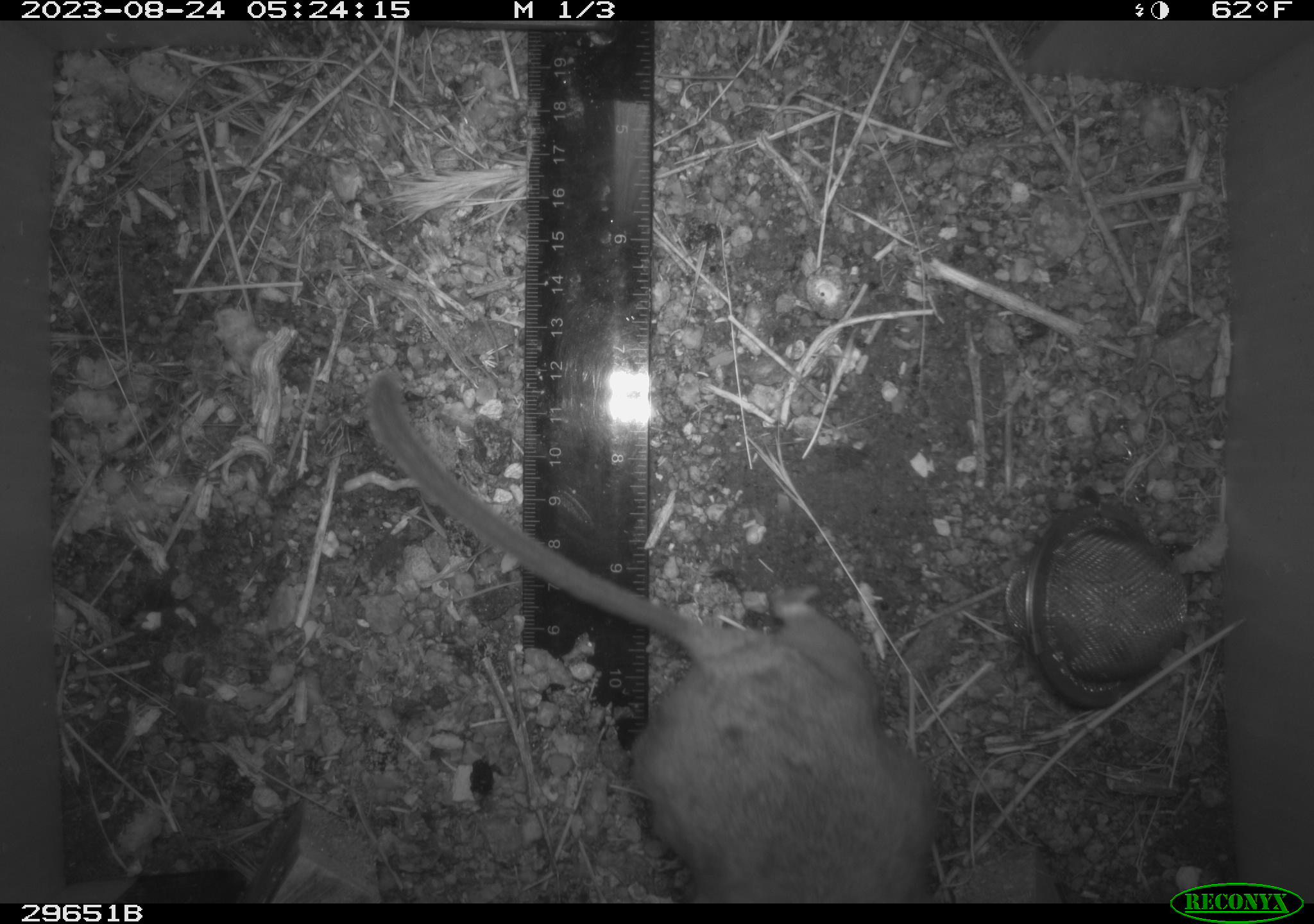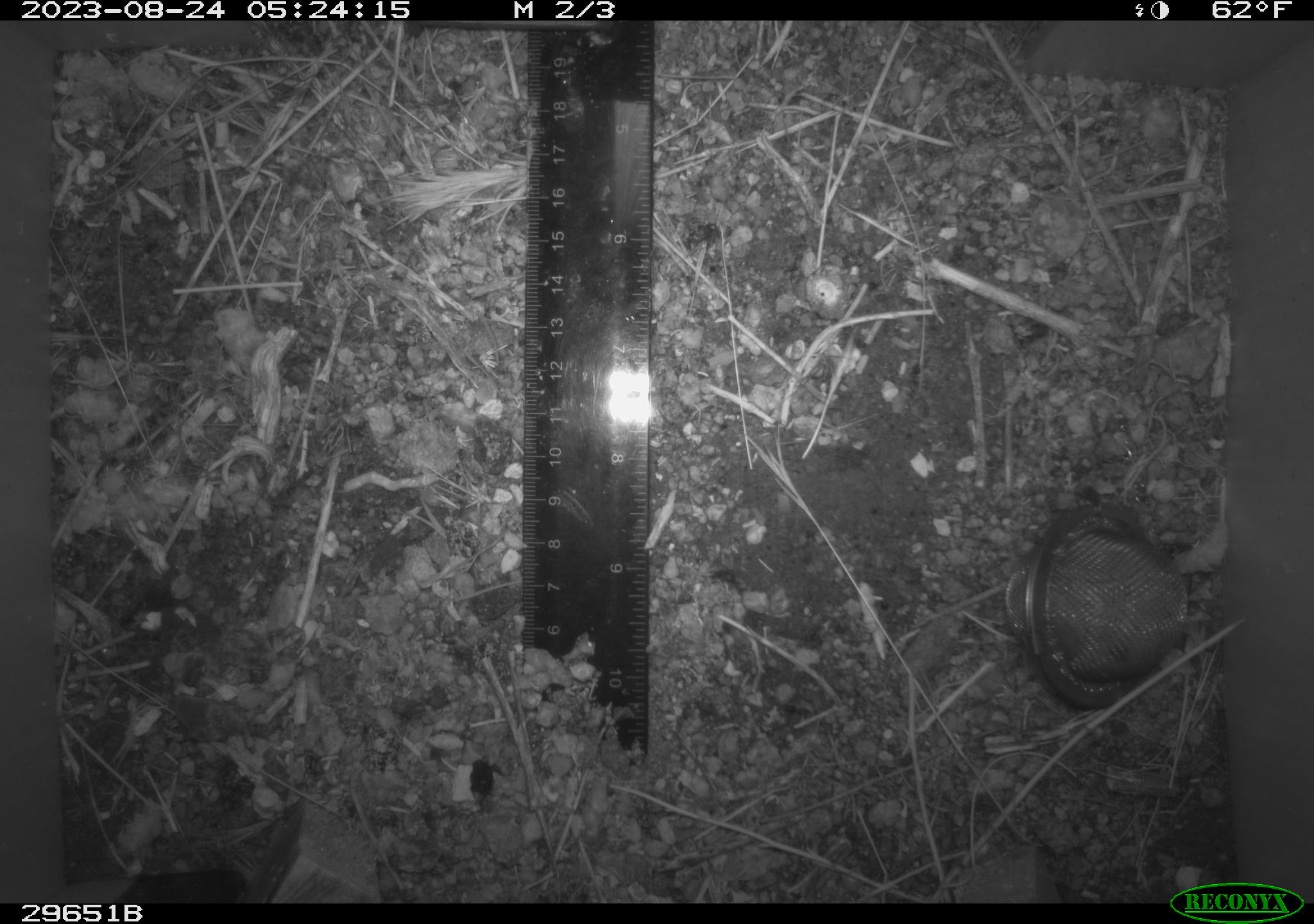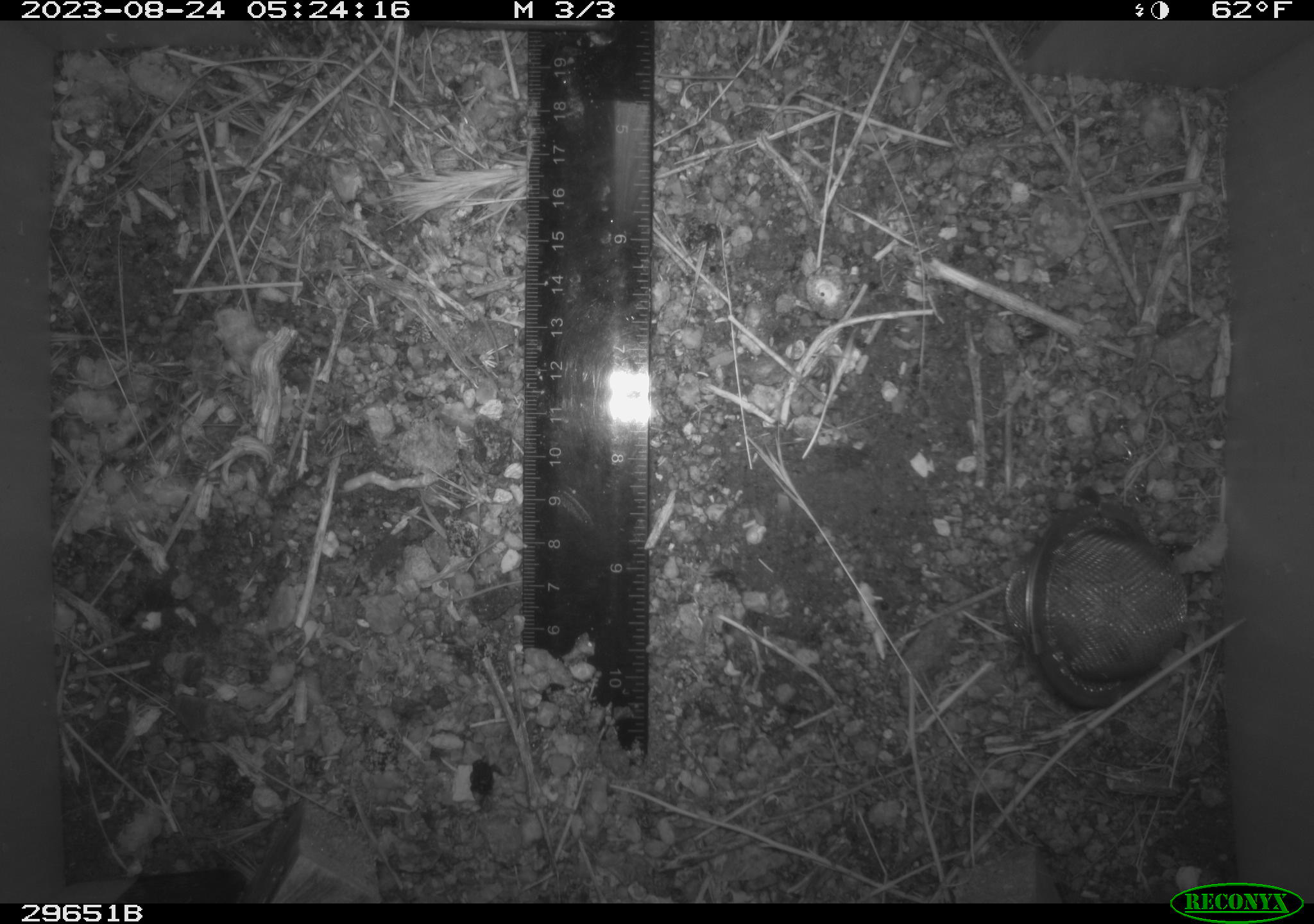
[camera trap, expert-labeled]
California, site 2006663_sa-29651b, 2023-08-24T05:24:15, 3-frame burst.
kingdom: Animalia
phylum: Chordata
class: Mammalia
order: Rodentia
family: Cricetidae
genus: Neotoma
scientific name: Neotoma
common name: pack rat or woodrat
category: neotoma species